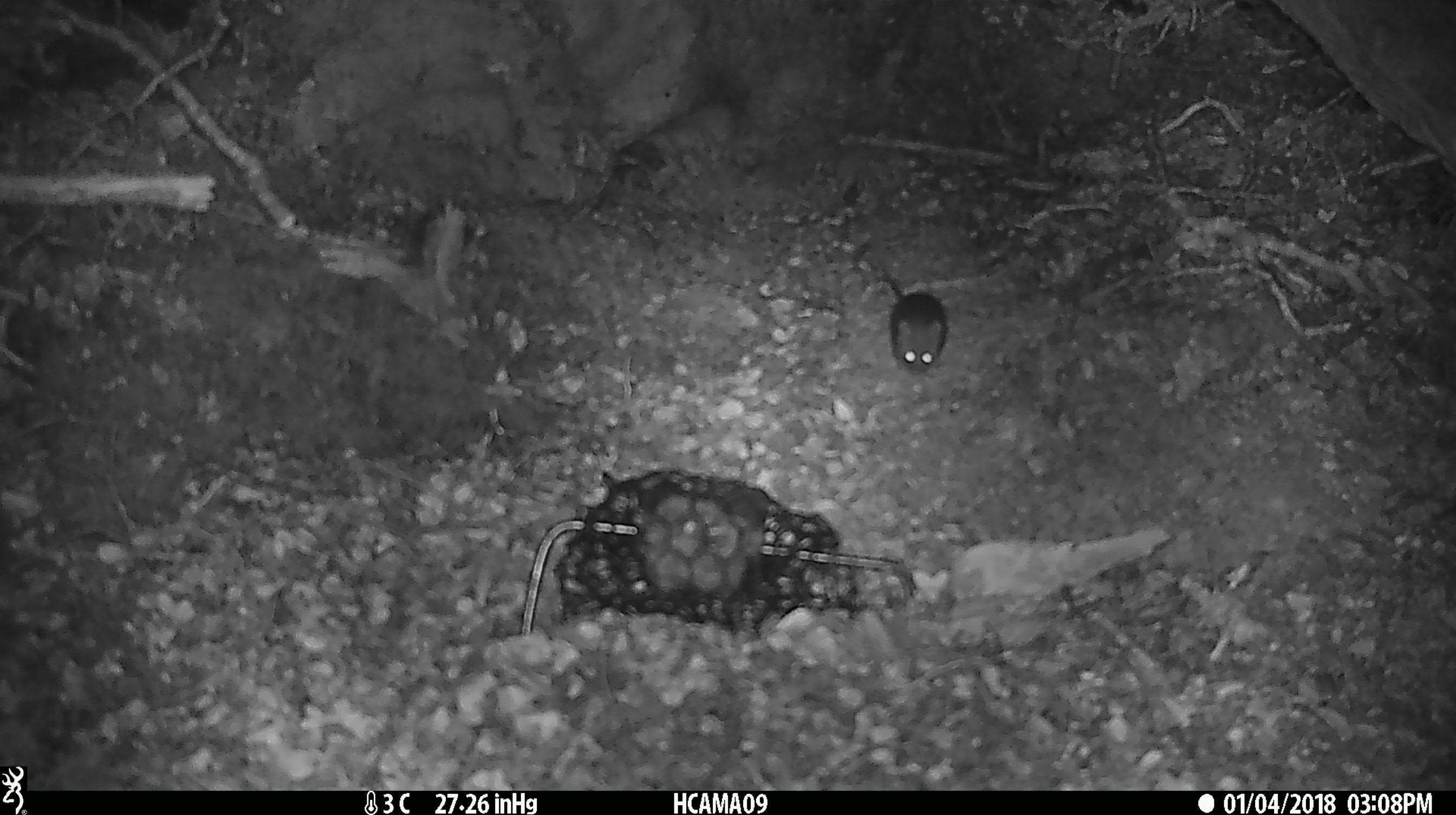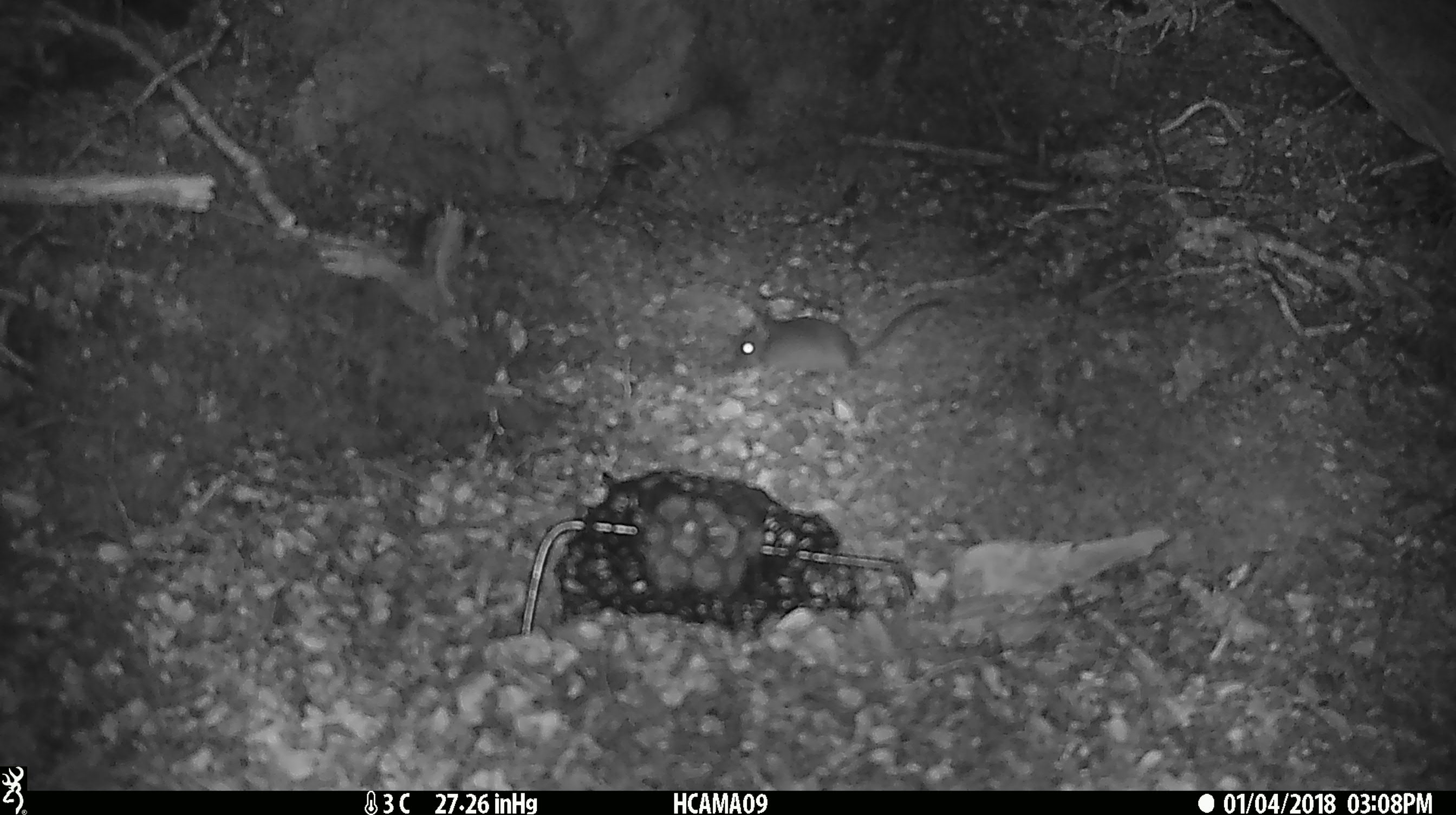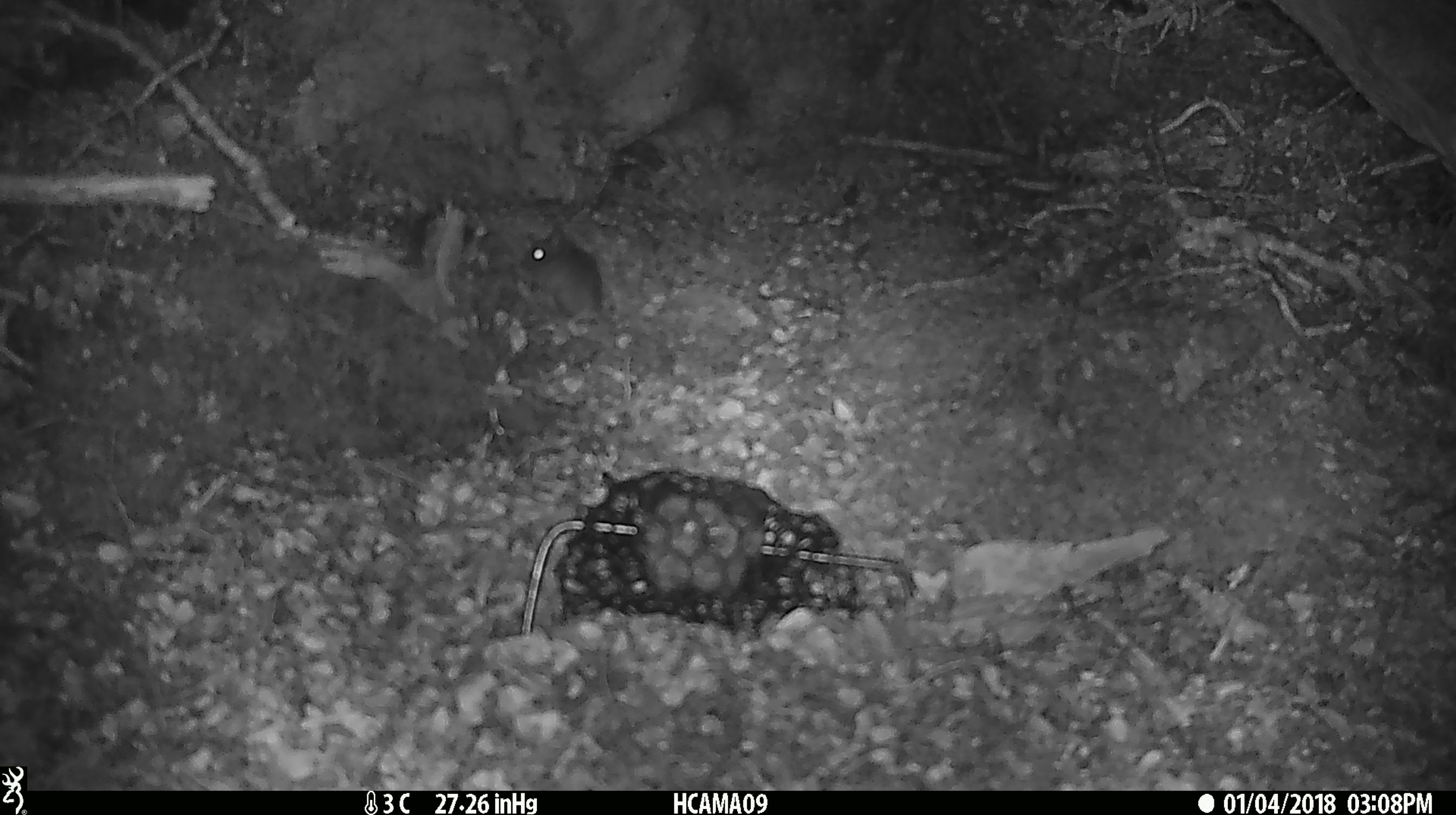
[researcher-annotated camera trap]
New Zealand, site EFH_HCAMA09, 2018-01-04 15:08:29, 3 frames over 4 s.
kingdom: Animalia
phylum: Chordata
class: Mammalia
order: Rodentia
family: Muridae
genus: Mus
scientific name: Mus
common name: mouse